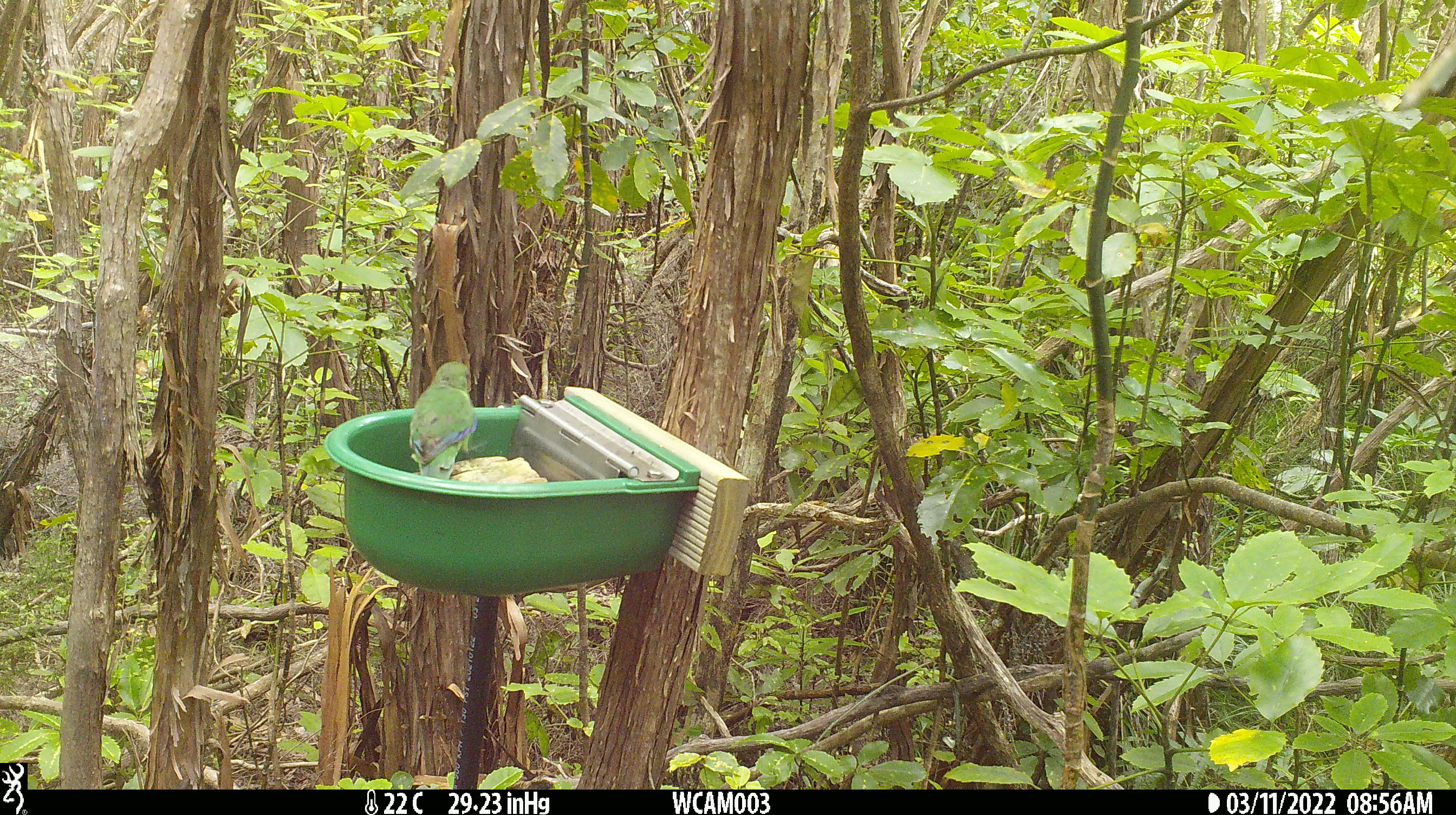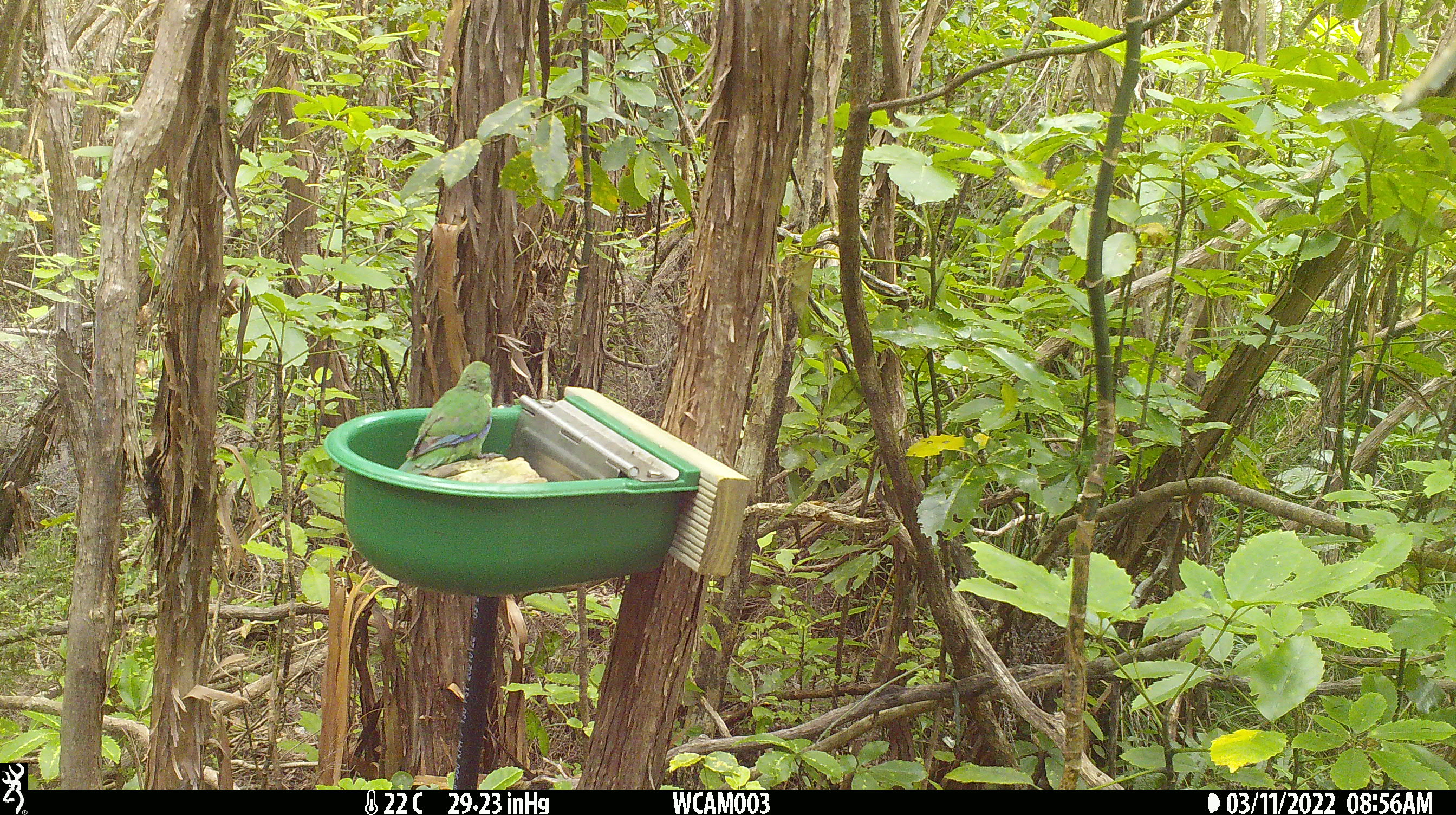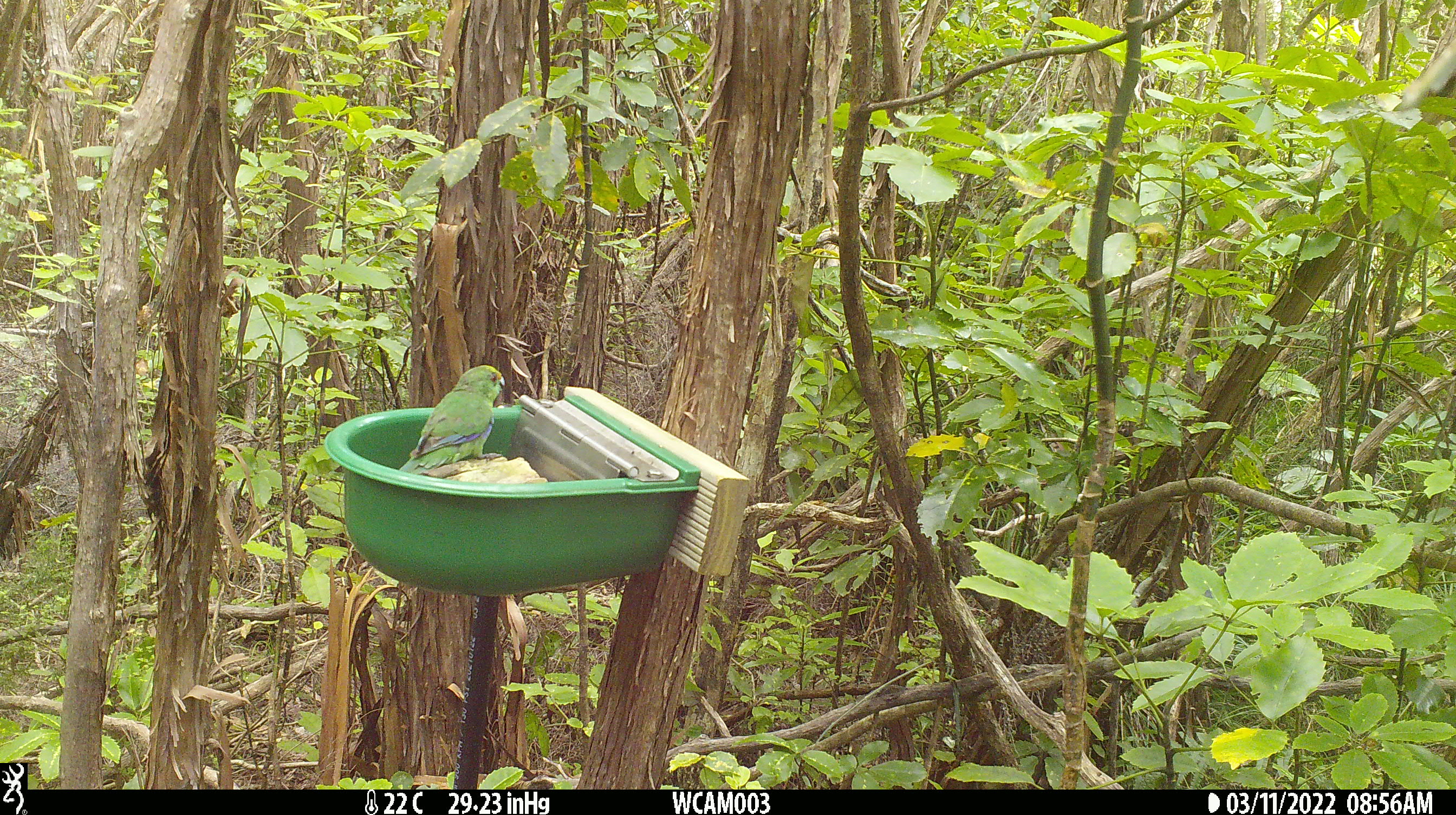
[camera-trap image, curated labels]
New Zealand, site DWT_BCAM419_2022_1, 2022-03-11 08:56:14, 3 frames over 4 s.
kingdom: Animalia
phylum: Chordata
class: Aves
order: Psittaciformes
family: Psittaculidae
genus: Cyanoramphus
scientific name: Cyanoramphus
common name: parakeet